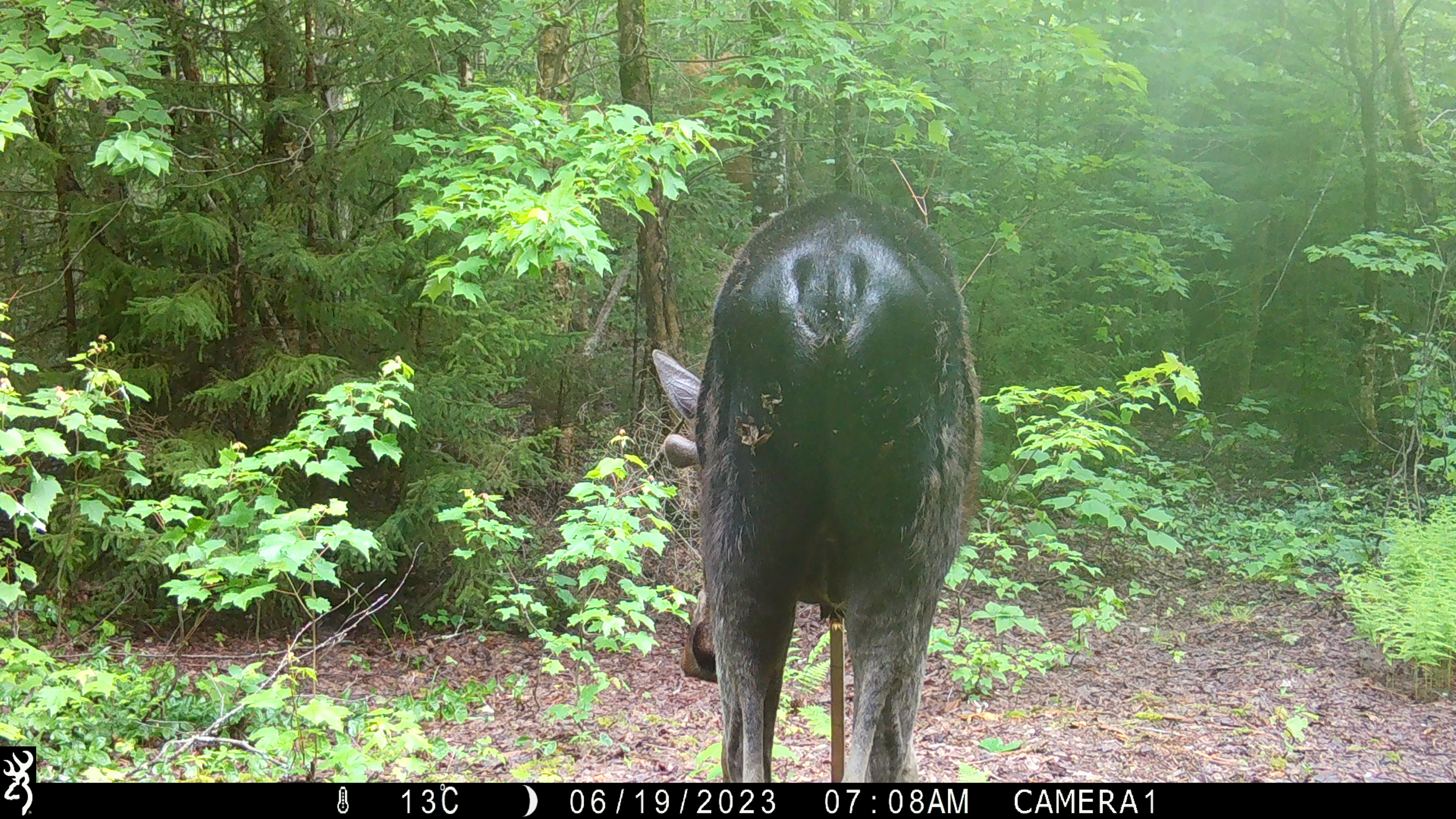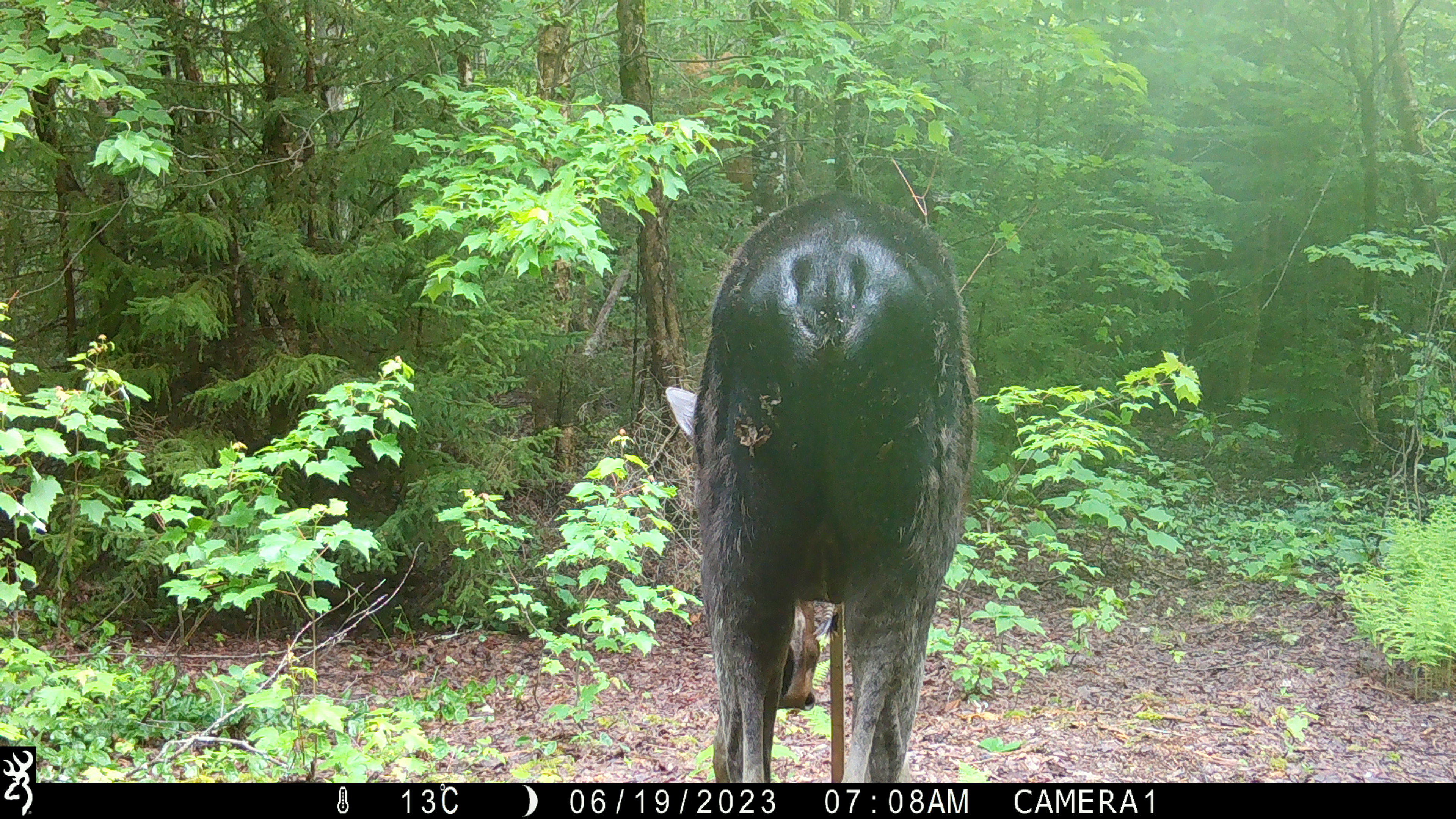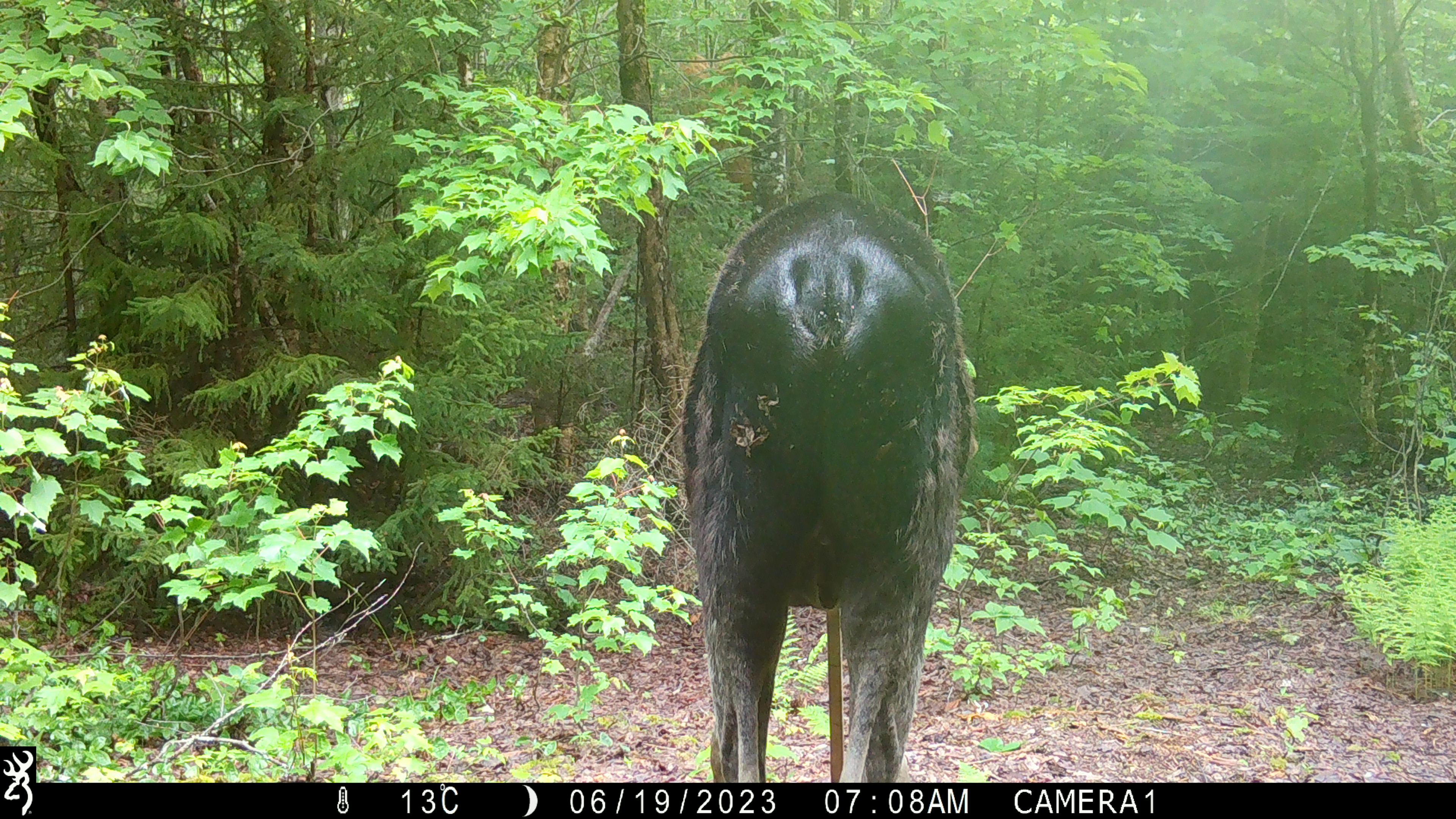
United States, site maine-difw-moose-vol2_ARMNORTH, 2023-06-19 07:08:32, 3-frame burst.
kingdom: Animalia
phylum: Chordata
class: Mammalia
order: Artiodactyla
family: Cervidae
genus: Alces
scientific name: Alces alces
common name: moose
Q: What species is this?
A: Moose (Alces alces).